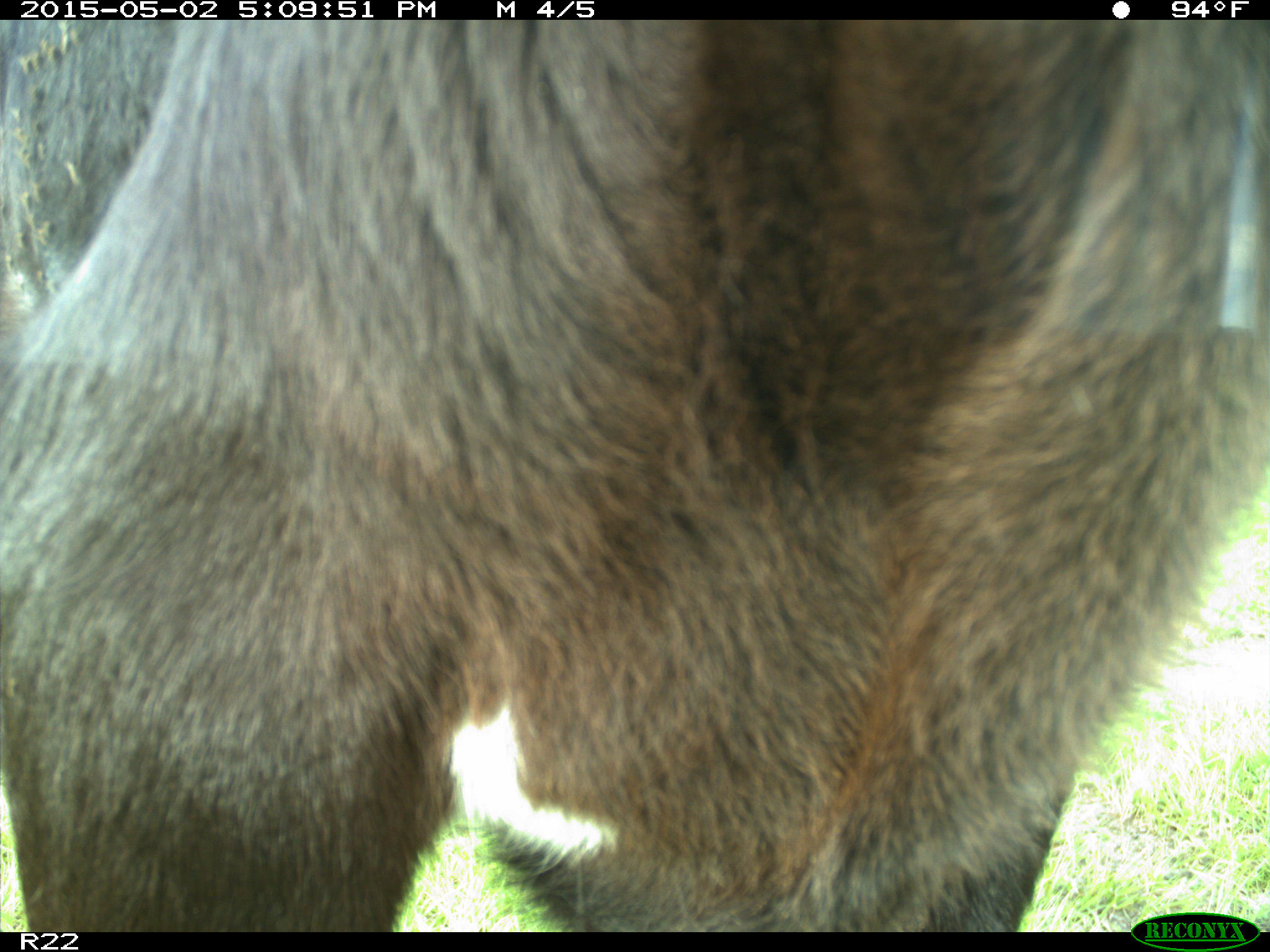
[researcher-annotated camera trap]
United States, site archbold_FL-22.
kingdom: Animalia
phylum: Chordata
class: Mammalia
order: Artiodactyla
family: Bovidae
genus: Bos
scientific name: Bos taurus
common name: domestic cow